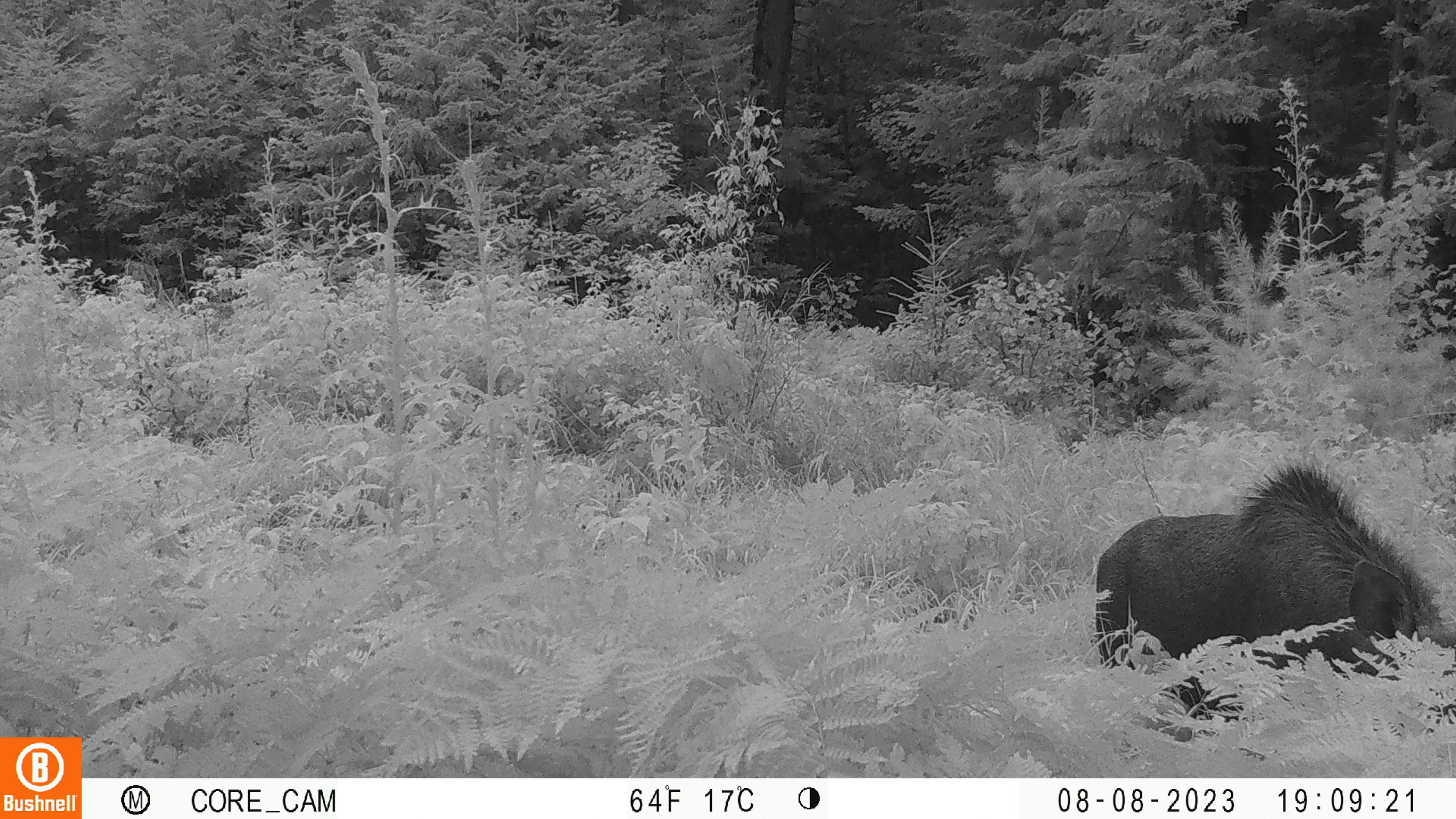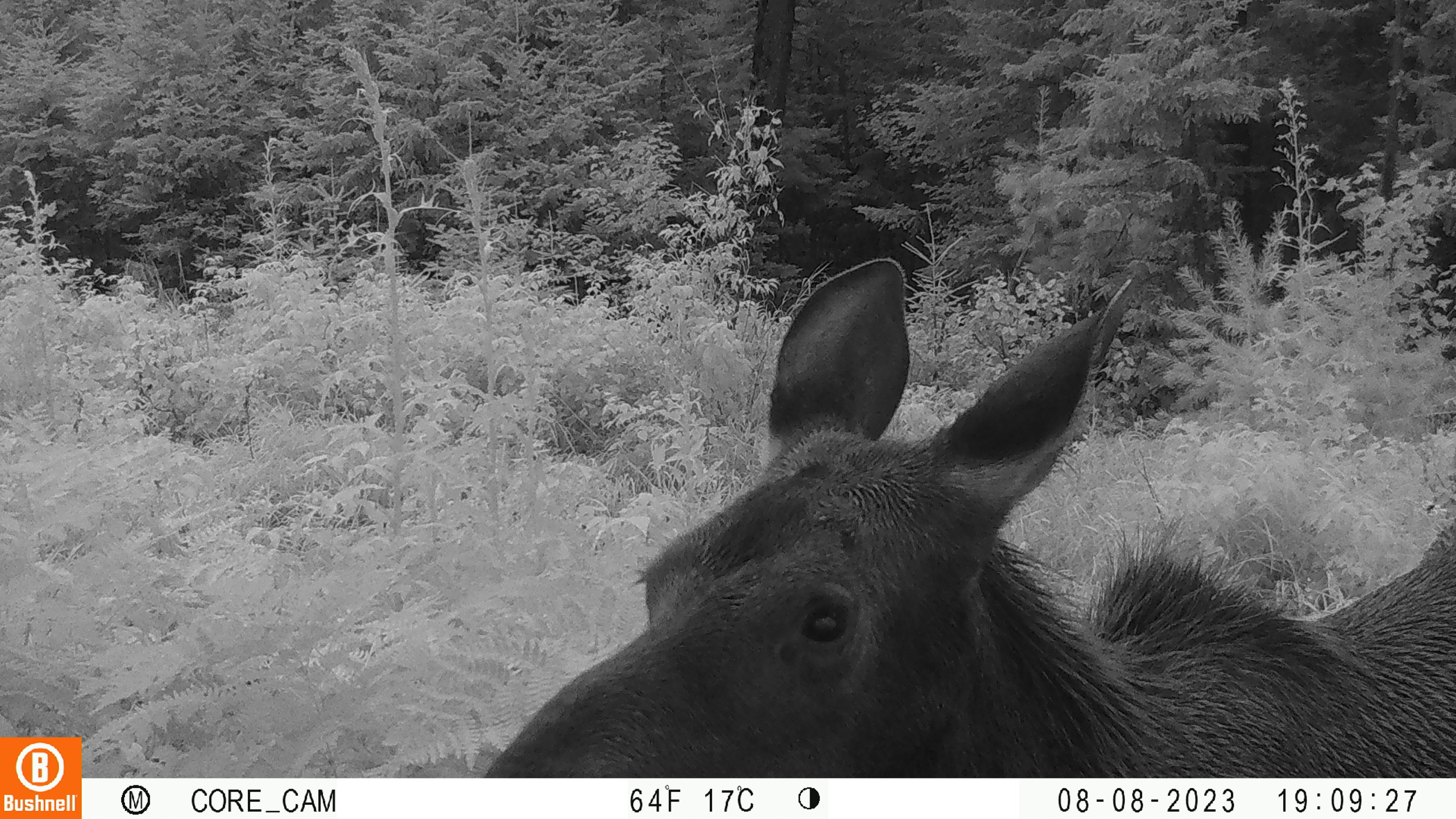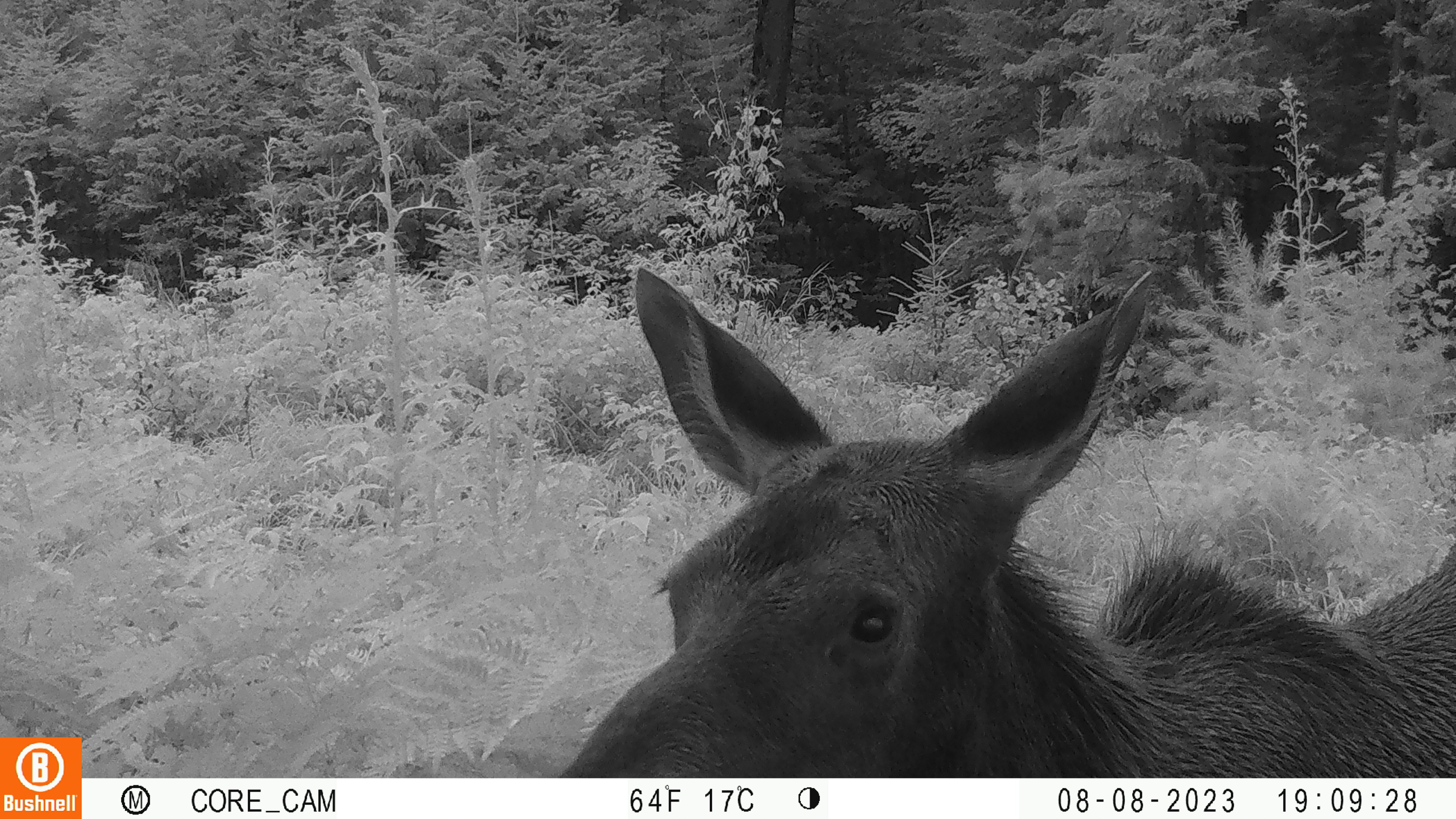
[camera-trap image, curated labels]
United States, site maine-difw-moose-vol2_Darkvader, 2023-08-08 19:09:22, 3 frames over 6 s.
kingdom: Animalia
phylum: Chordata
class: Mammalia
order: Artiodactyla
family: Cervidae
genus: Alces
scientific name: Alces alces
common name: moose